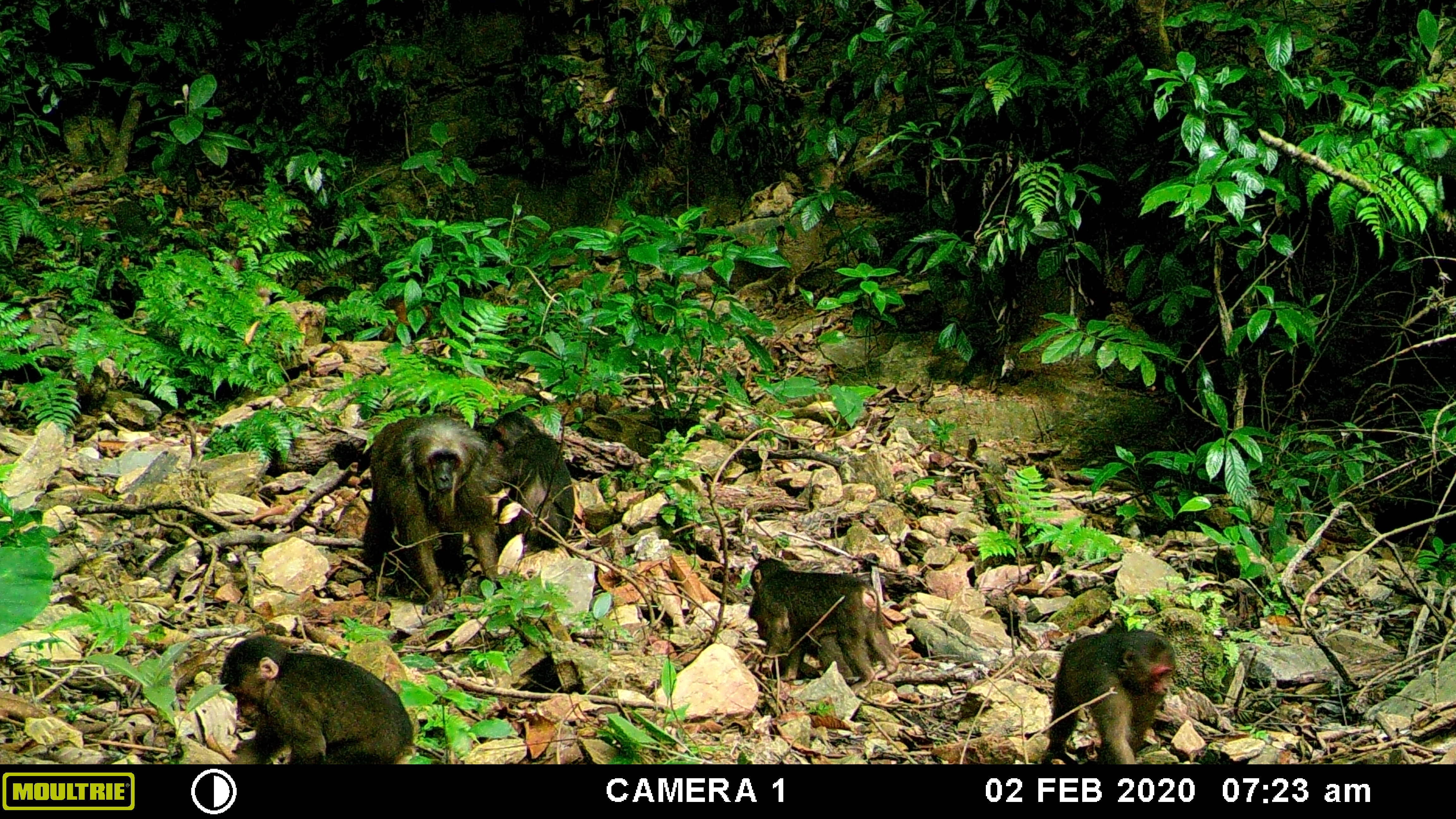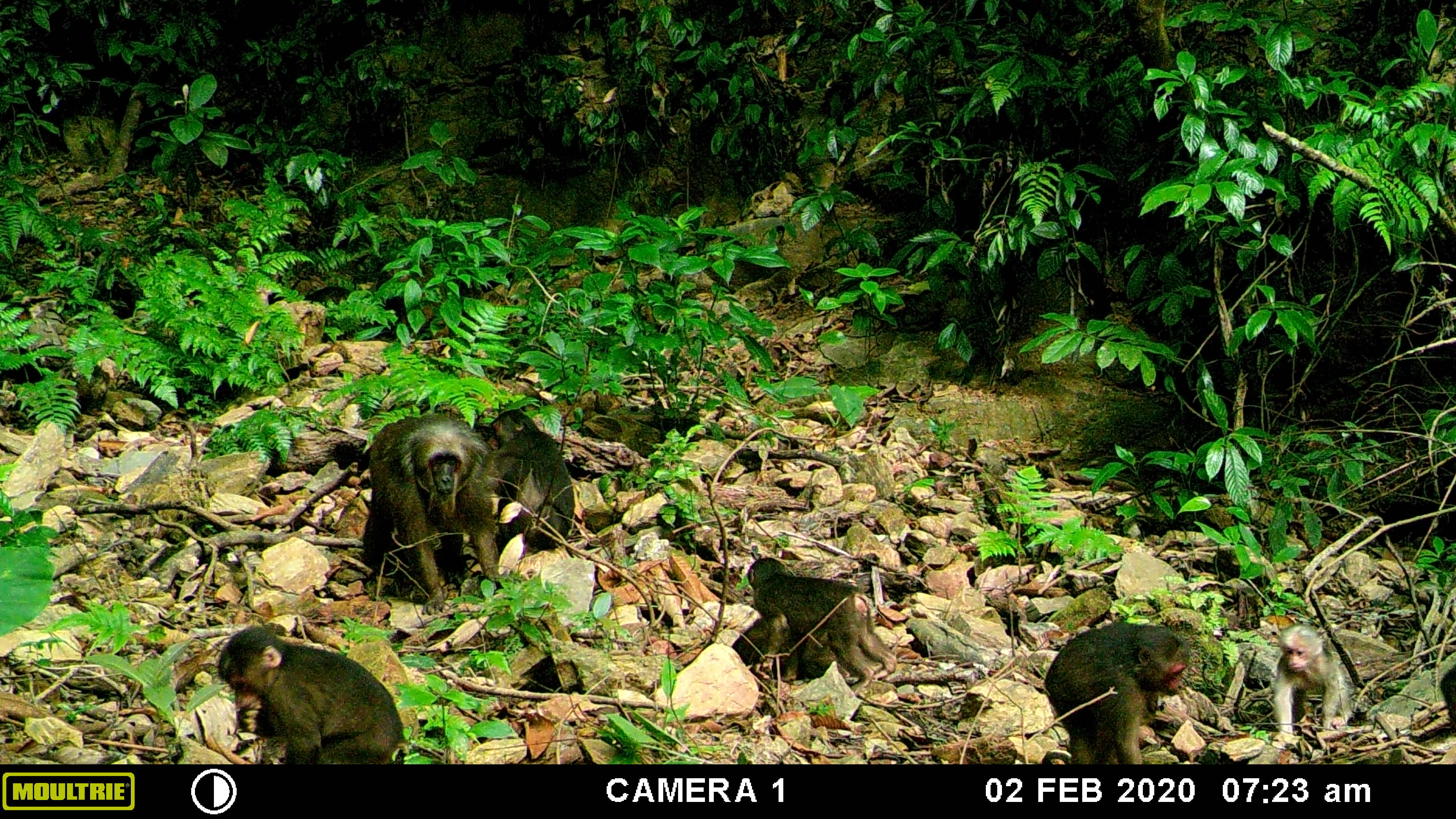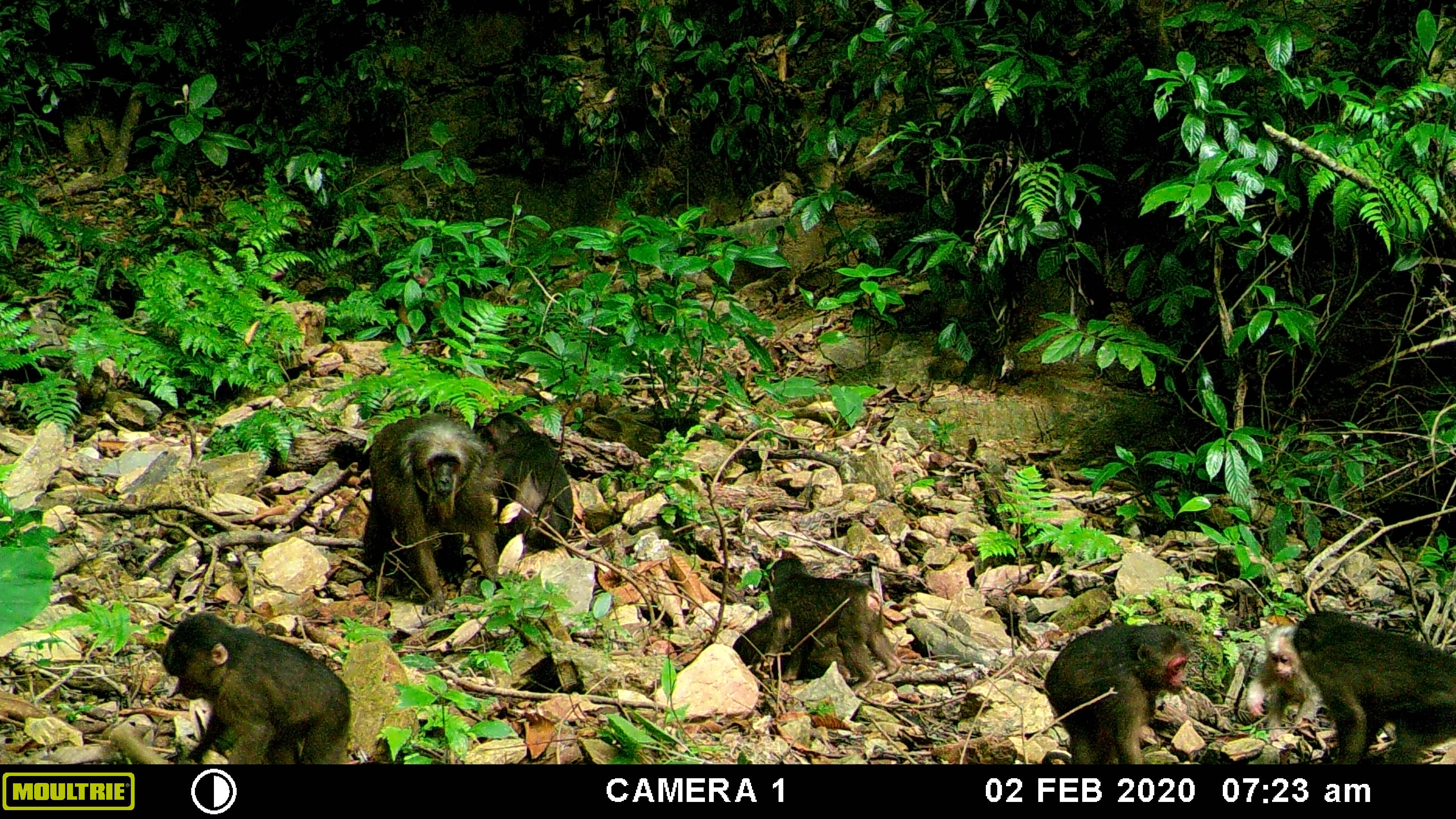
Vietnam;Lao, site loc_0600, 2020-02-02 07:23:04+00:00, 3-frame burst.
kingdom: Animalia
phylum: Chordata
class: Mammalia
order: Primates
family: Cercopithecidae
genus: Macaca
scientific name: Macaca arctoides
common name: stump-tailed macaque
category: stump tailed macaque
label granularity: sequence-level